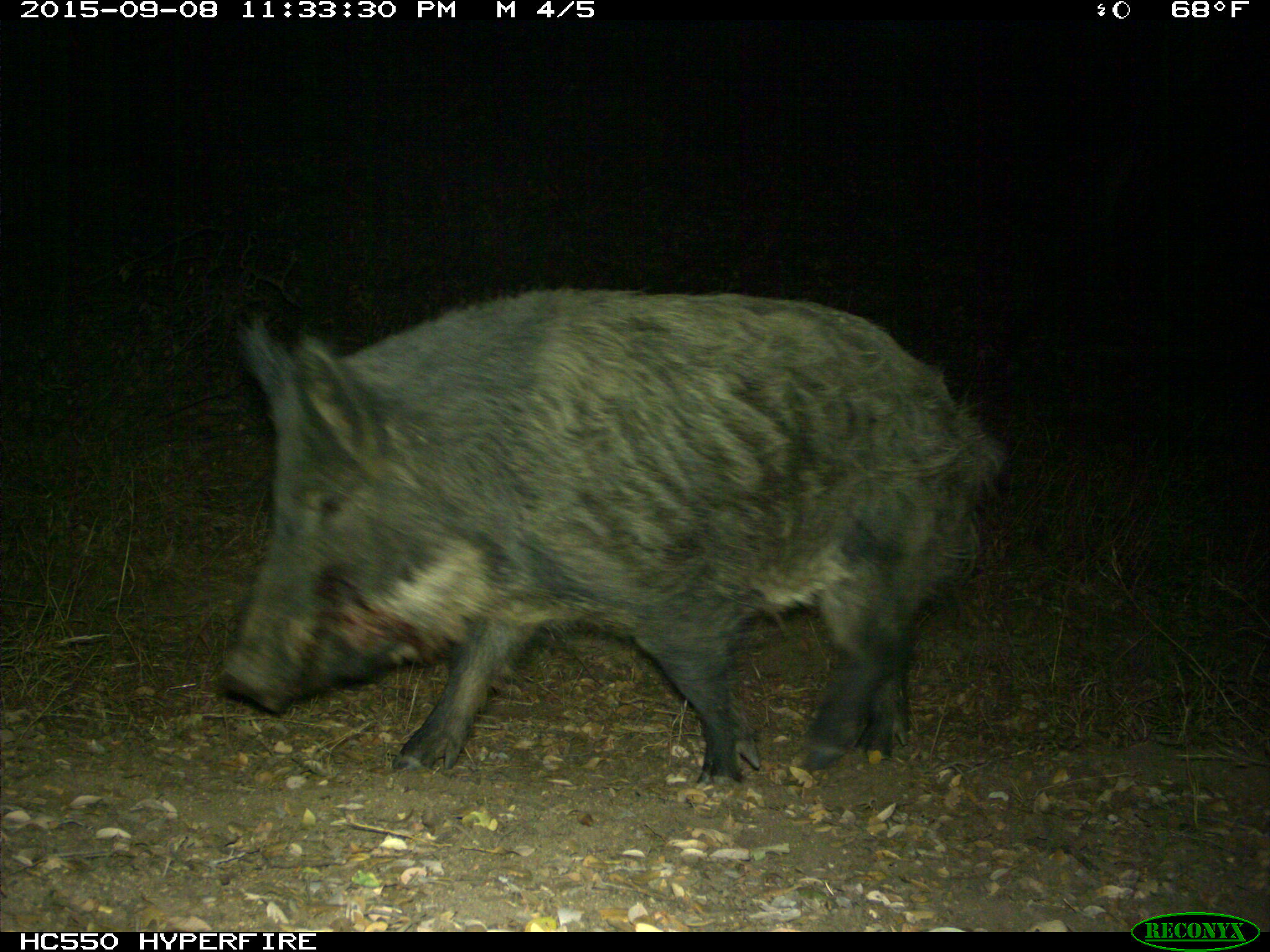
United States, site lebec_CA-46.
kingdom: Animalia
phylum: Chordata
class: Mammalia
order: Artiodactyla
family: Suidae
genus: Sus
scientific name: Sus scrofa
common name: wild boar